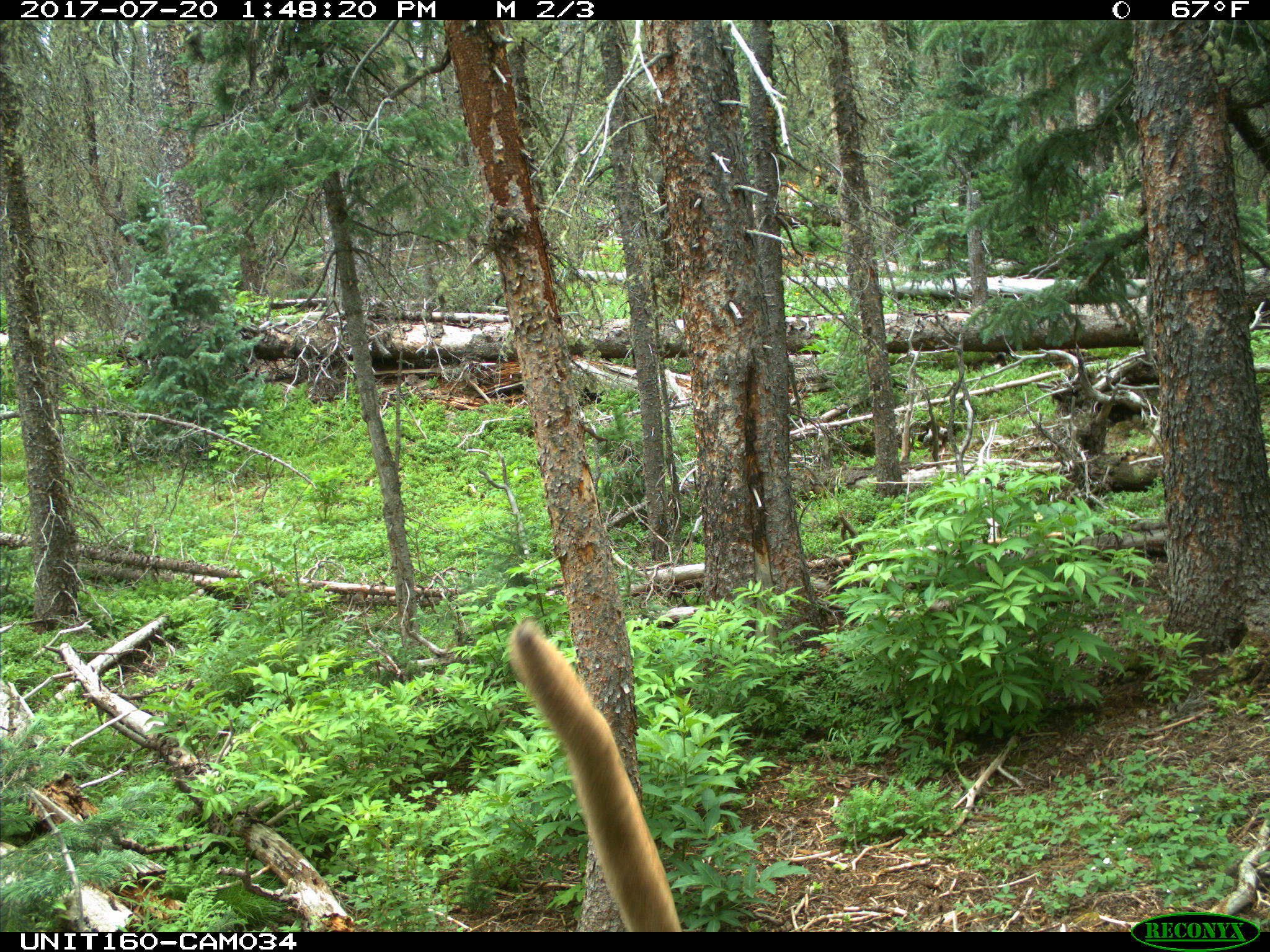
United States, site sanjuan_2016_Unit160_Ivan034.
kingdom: Animalia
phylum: Chordata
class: Mammalia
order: Artiodactyla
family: Cervidae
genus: Cervus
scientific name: Cervus elaphus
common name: red deer